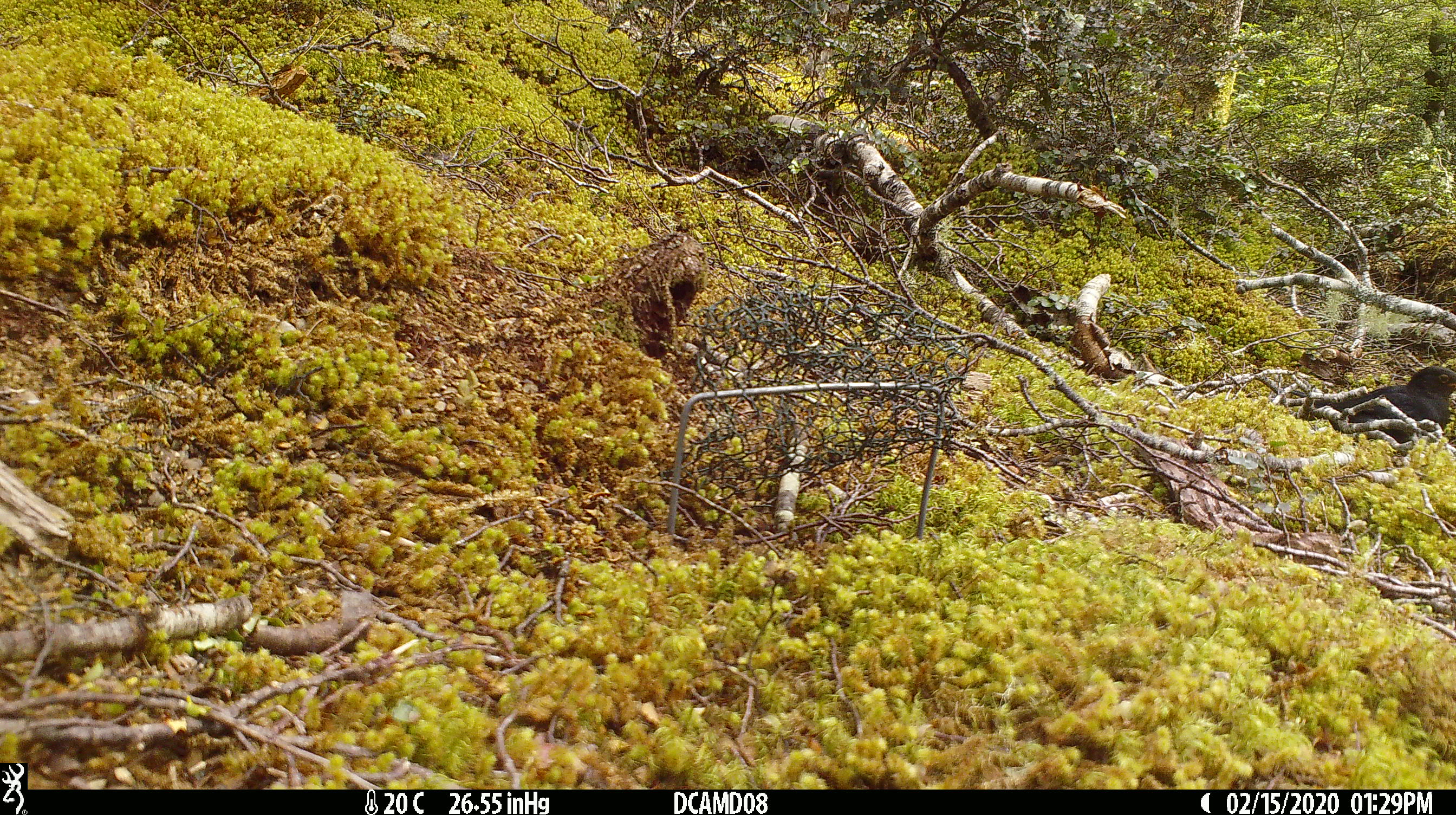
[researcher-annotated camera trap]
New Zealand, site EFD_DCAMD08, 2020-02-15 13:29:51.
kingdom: Animalia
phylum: Chordata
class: Aves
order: Passeriformes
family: Turdidae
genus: Turdus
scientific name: Turdus merula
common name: eurasian blackbird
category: blackbird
Blackbird (eurasian blackbird) (Turdus merula).